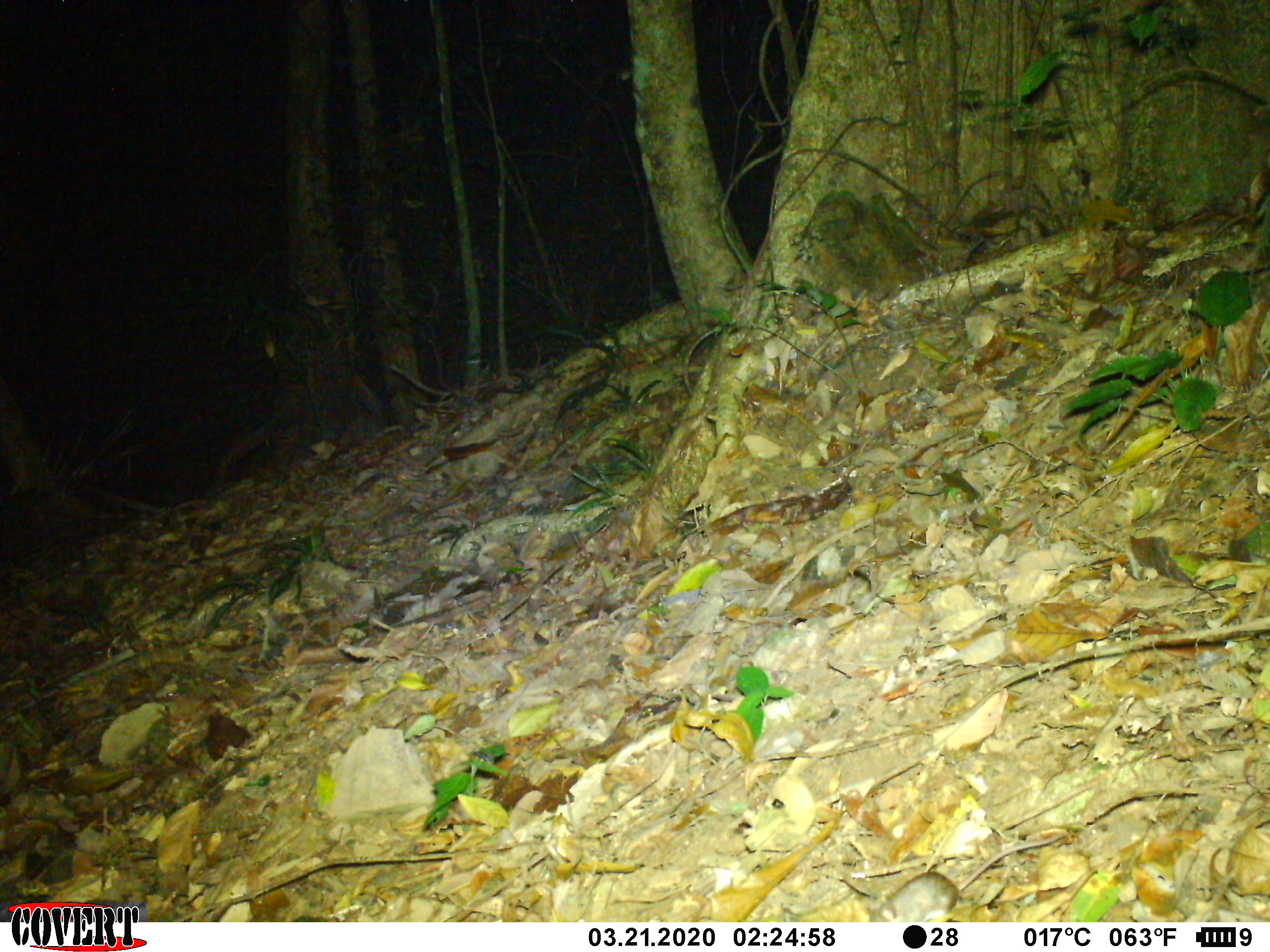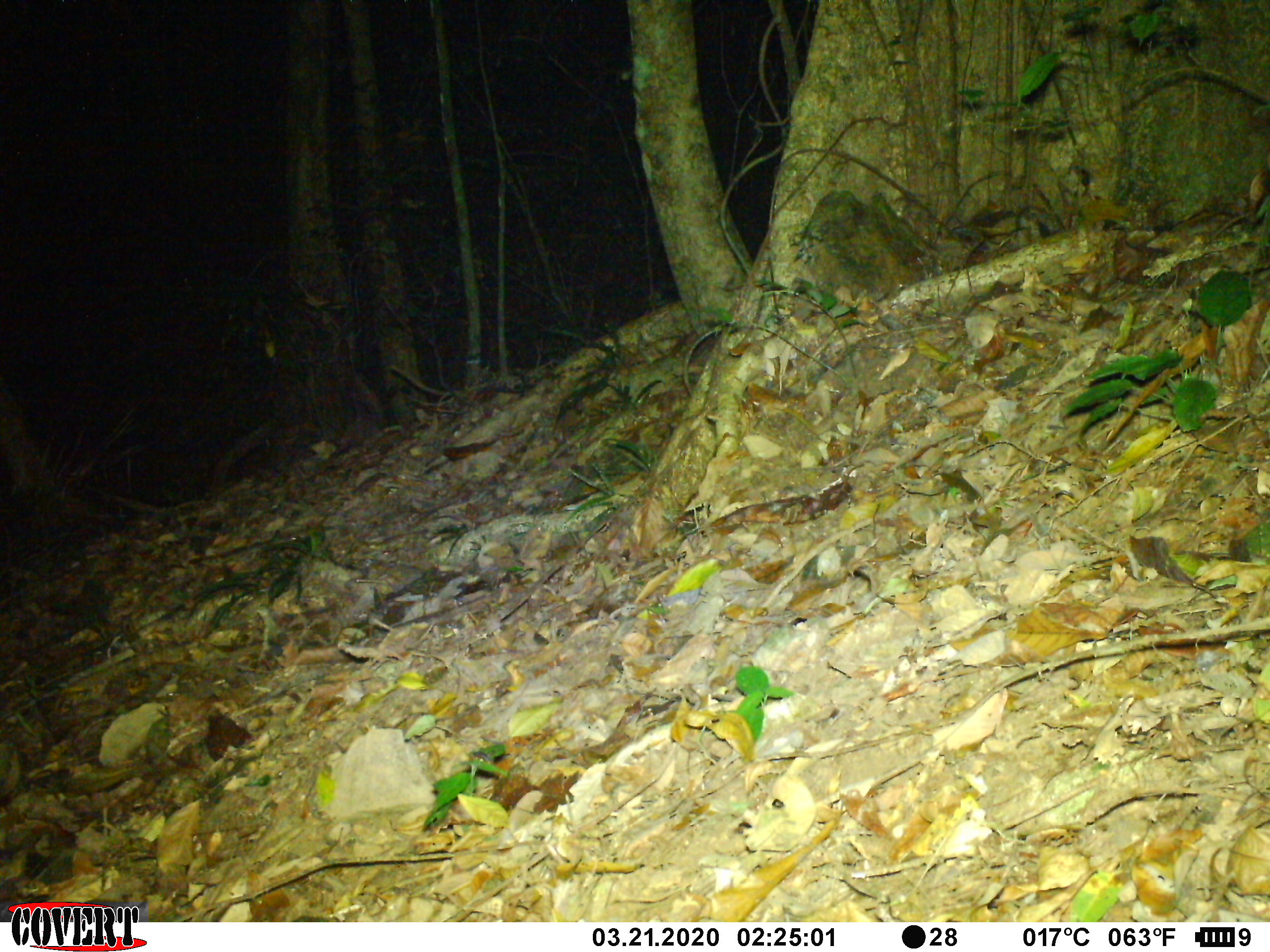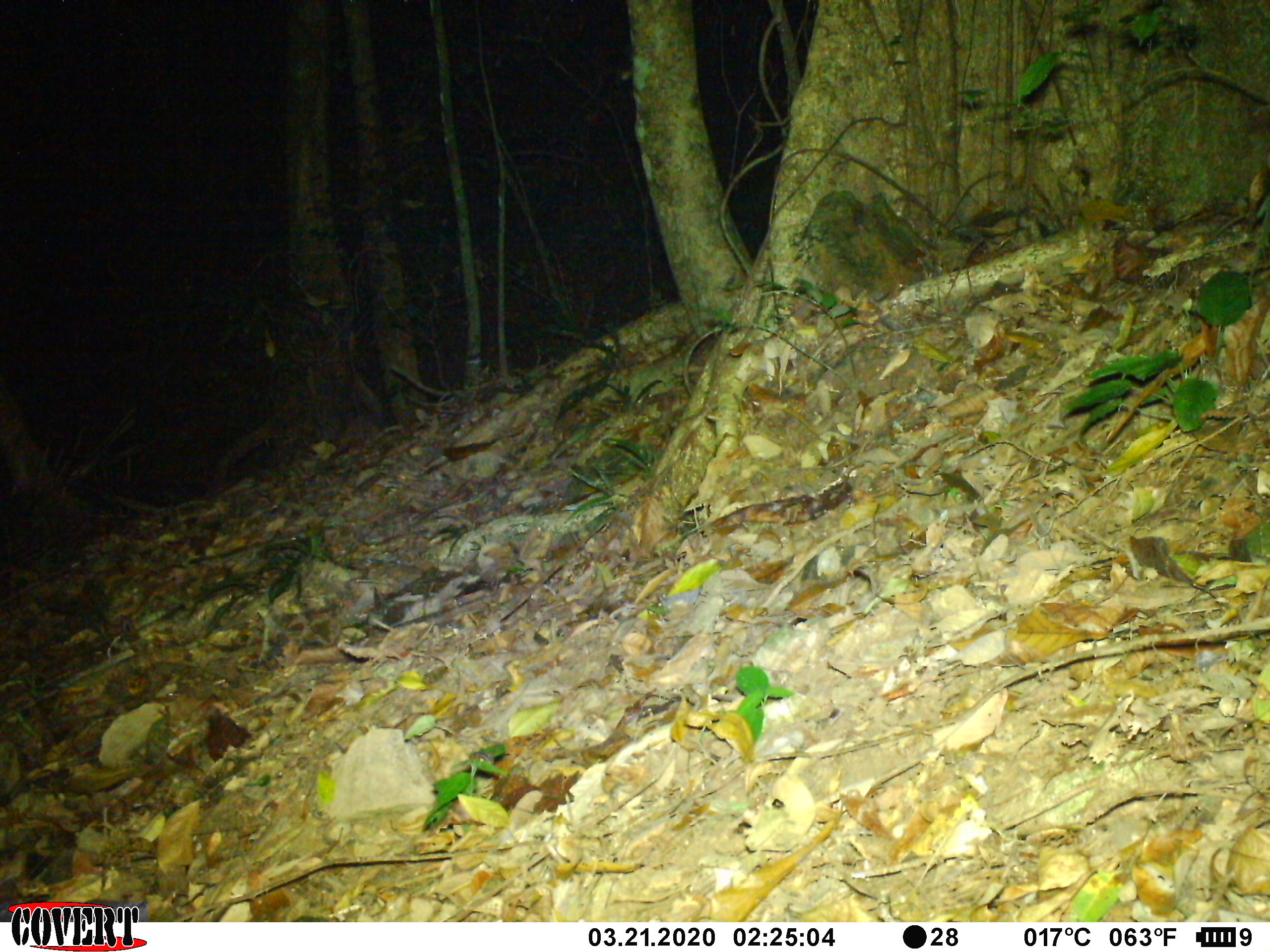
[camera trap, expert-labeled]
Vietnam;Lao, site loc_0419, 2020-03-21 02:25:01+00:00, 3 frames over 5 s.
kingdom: Animalia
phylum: Chordata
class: Mammalia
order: Rodentia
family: Muridae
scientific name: Muridae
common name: old-world mice and rats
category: unidentified murid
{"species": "unidentified murid (old-world mice and rats) (Muridae)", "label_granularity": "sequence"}